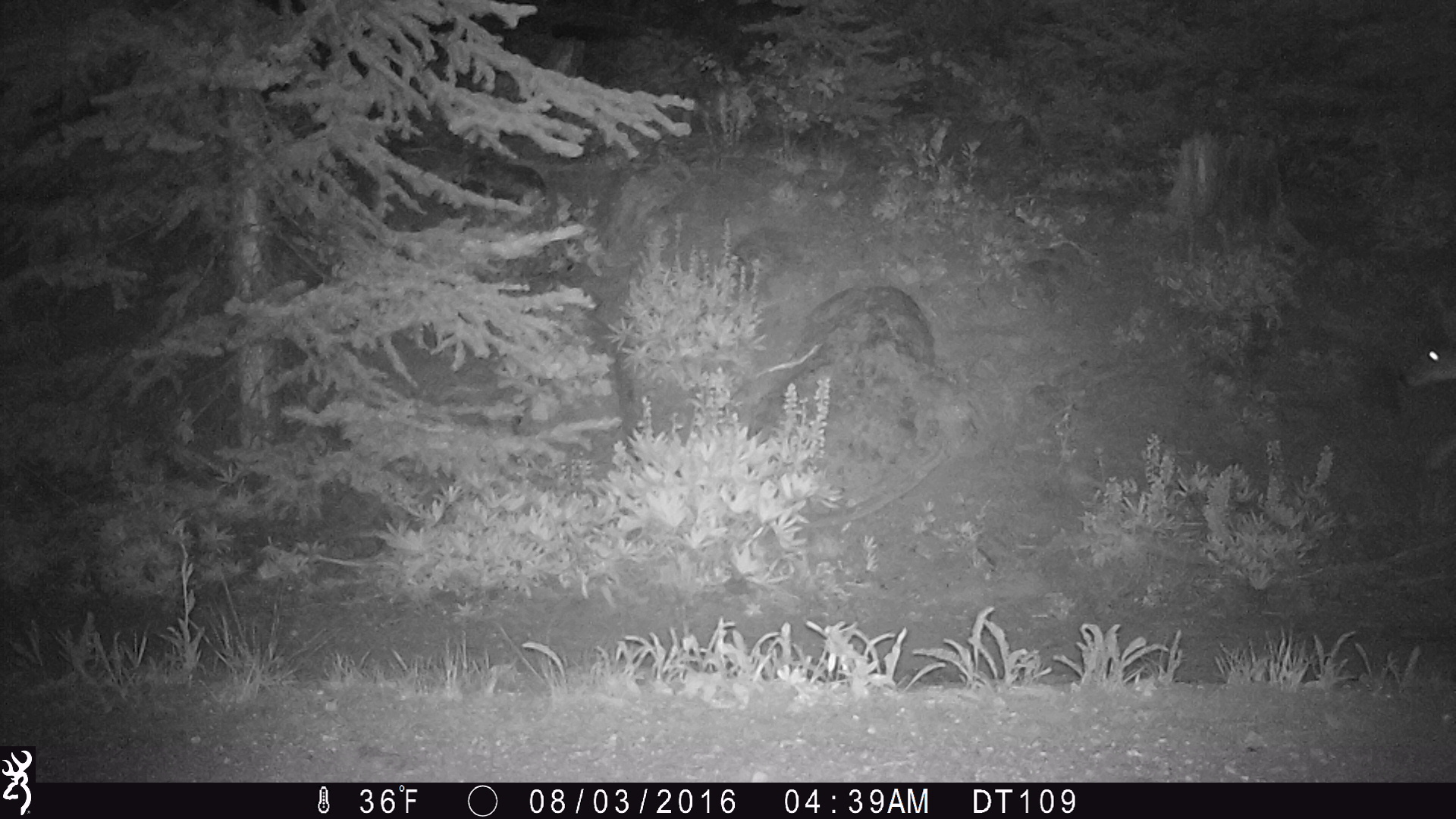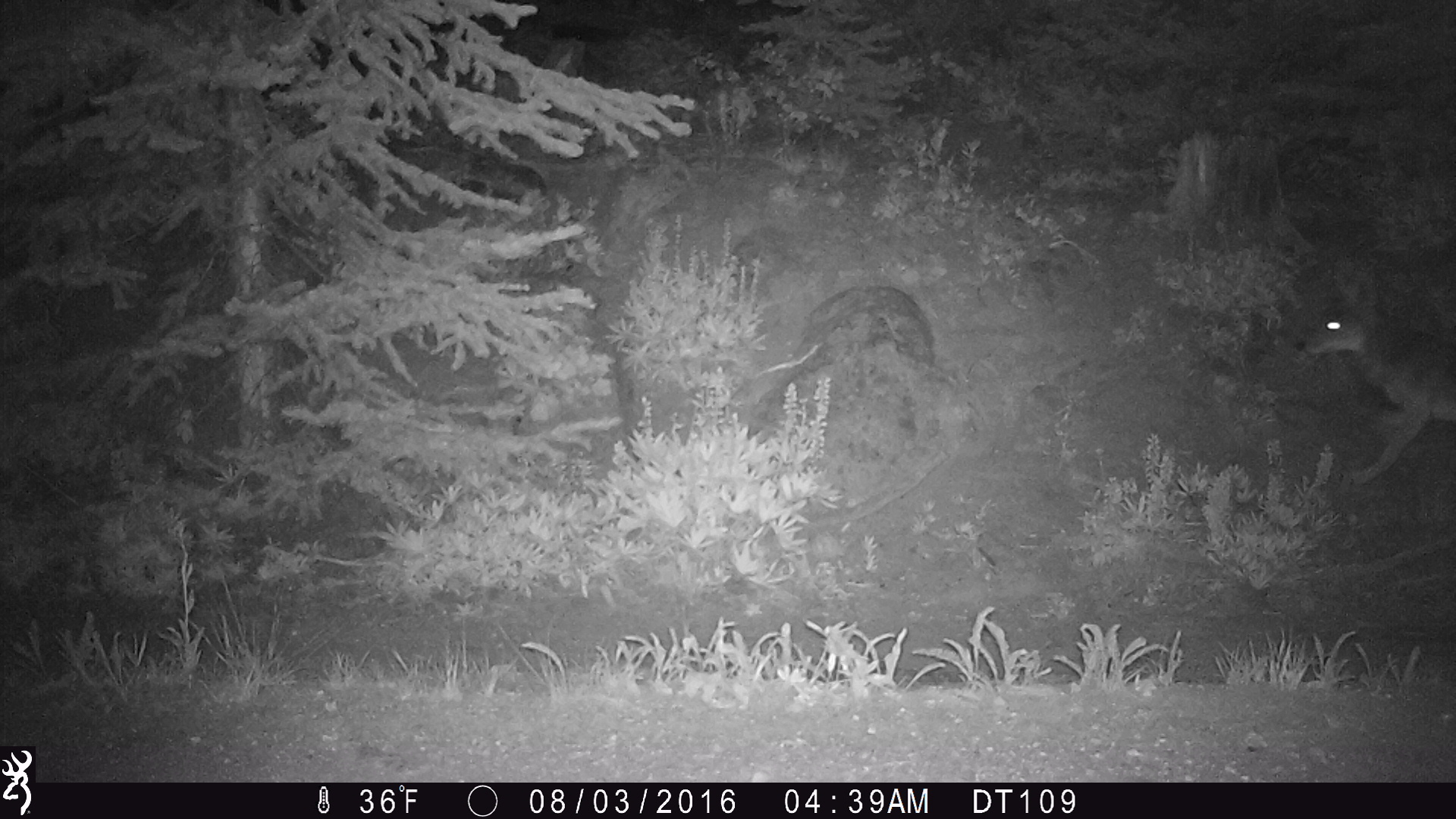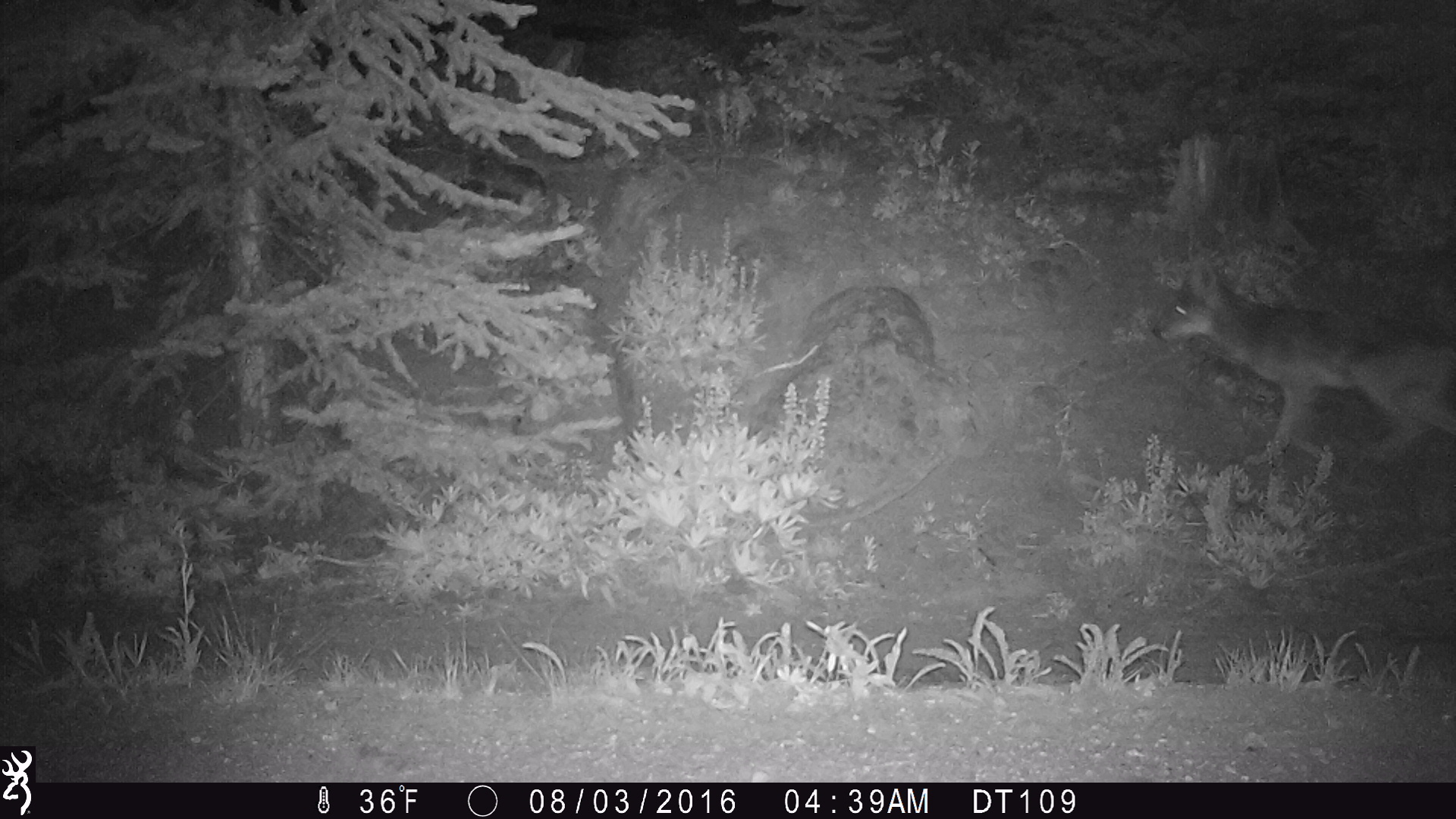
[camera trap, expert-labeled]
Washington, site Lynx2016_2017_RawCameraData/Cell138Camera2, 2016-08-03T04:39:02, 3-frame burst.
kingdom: Animalia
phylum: Chordata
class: Mammalia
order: Carnivora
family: Canidae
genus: Canis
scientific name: Canis latrans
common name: coyote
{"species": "Canis latrans (coyote)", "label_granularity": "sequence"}